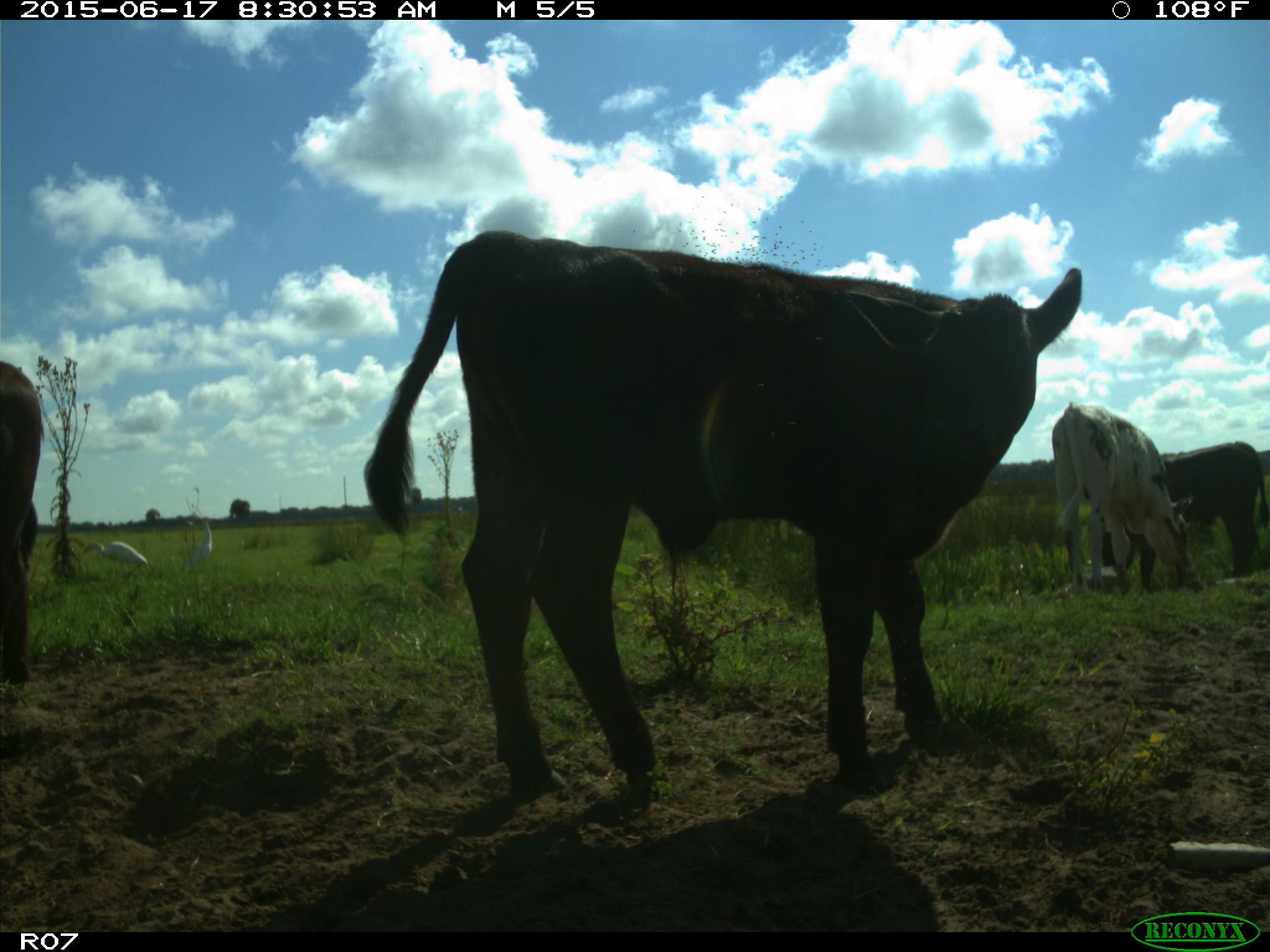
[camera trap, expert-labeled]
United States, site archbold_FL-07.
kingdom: Animalia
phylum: Chordata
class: Mammalia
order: Artiodactyla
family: Bovidae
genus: Bos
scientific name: Bos taurus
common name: domestic cow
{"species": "Bos taurus (domestic cow)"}